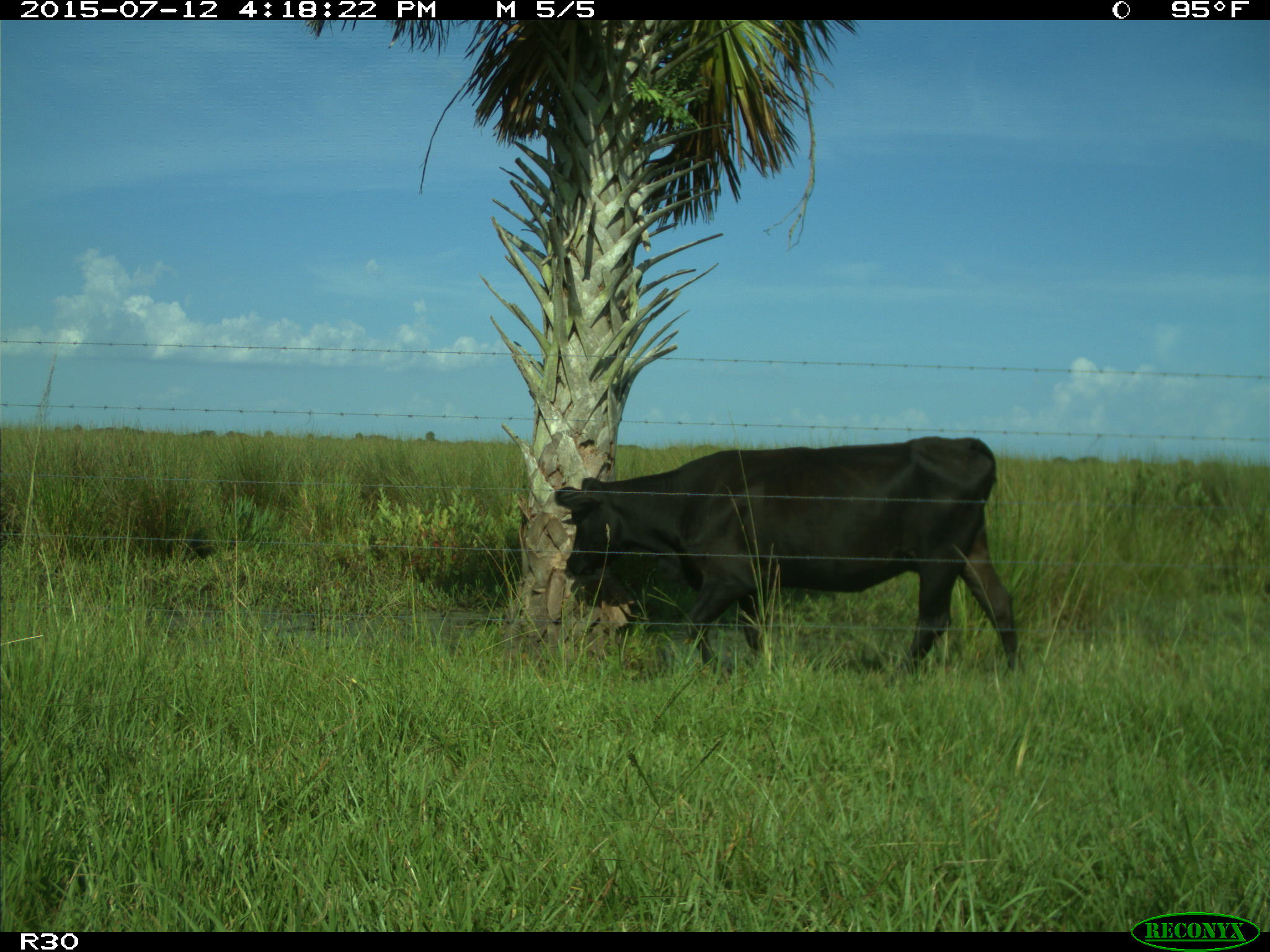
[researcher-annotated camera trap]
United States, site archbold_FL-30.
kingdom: Animalia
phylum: Chordata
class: Mammalia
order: Artiodactyla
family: Bovidae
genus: Bos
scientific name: Bos taurus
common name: domestic cow